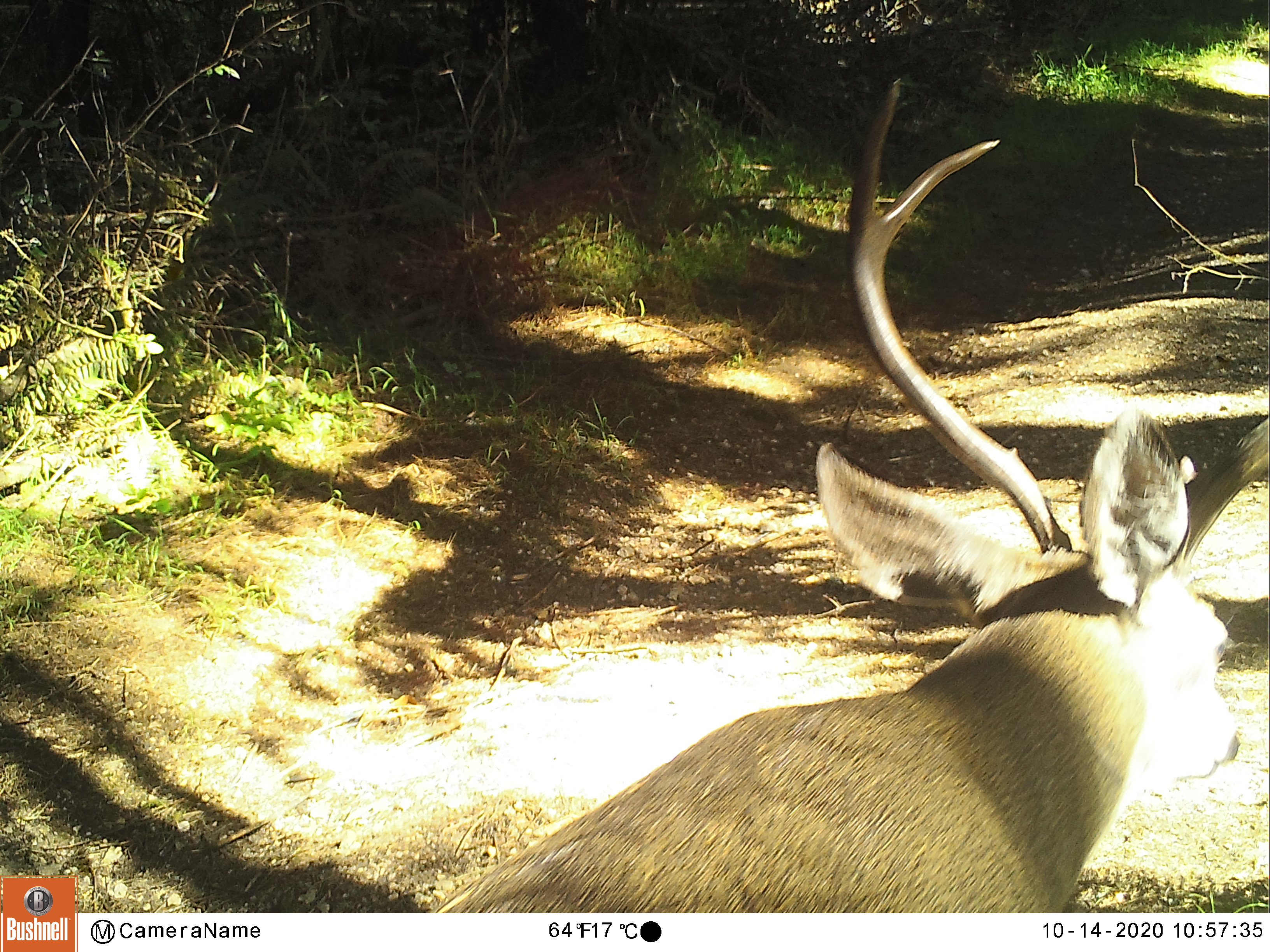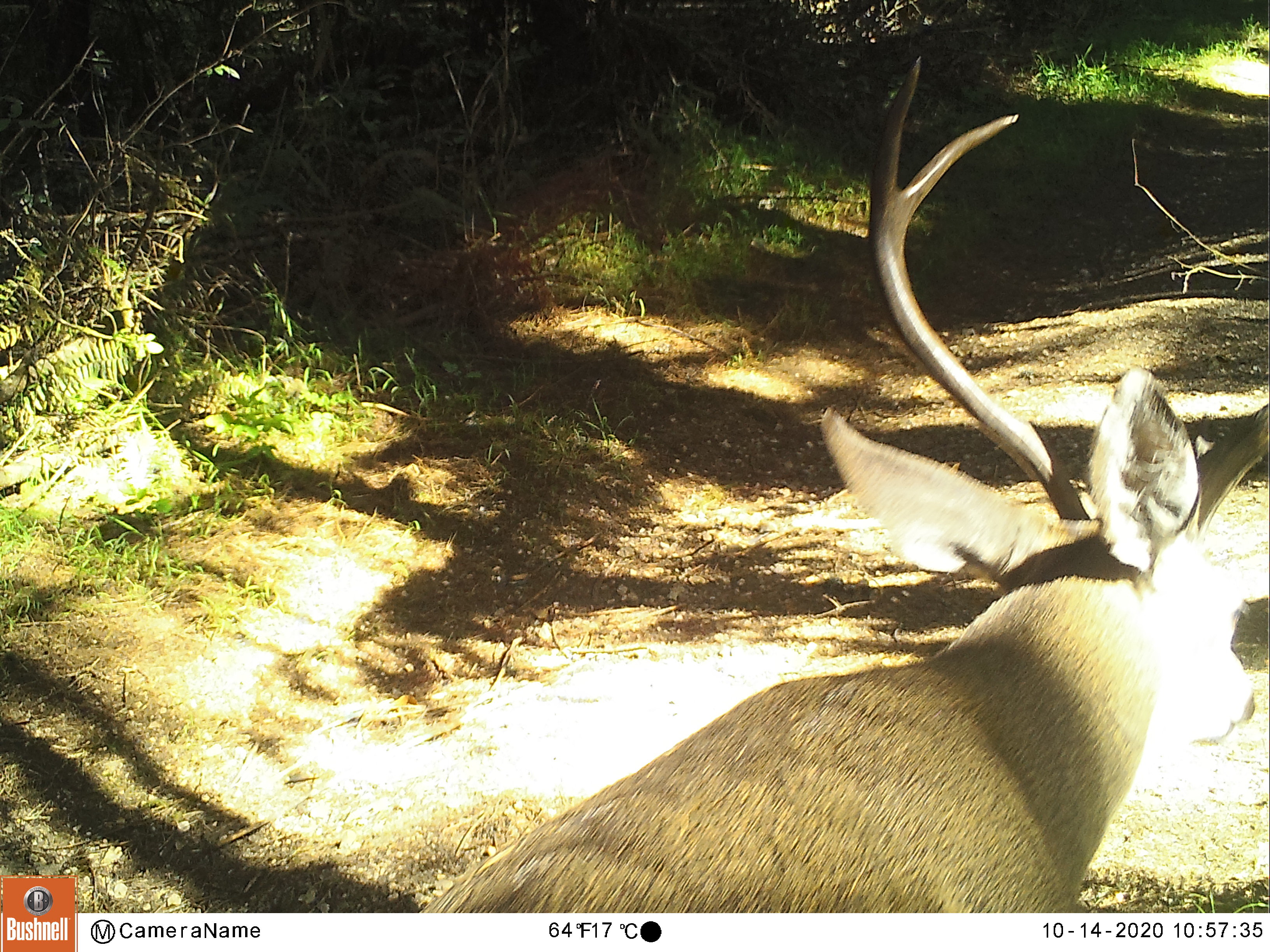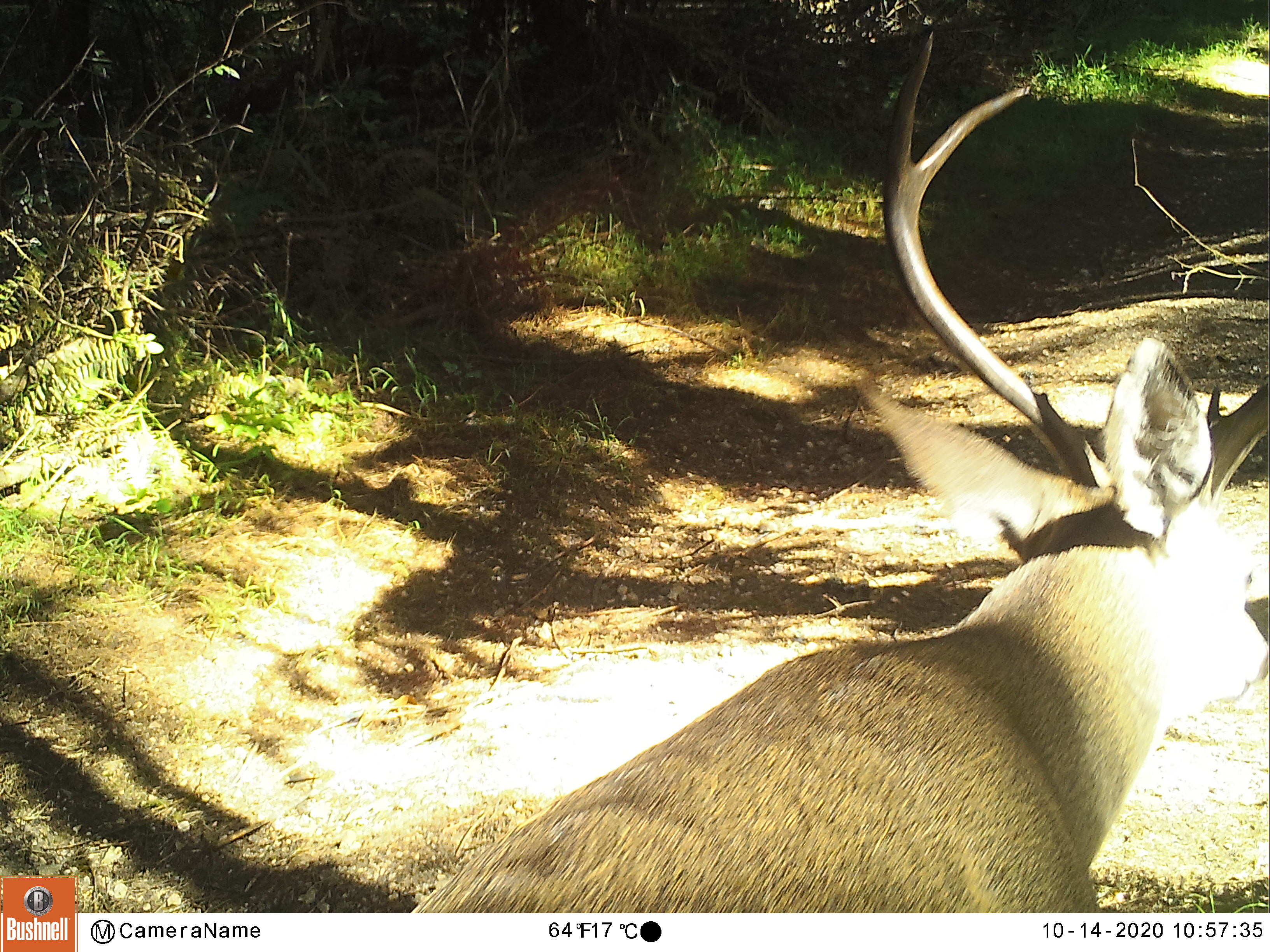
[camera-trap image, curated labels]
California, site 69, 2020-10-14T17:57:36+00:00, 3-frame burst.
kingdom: Animalia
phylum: Chordata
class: Mammalia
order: Artiodactyla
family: Cervidae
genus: Odocoileus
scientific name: Odocoileus hemionus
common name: mule deer